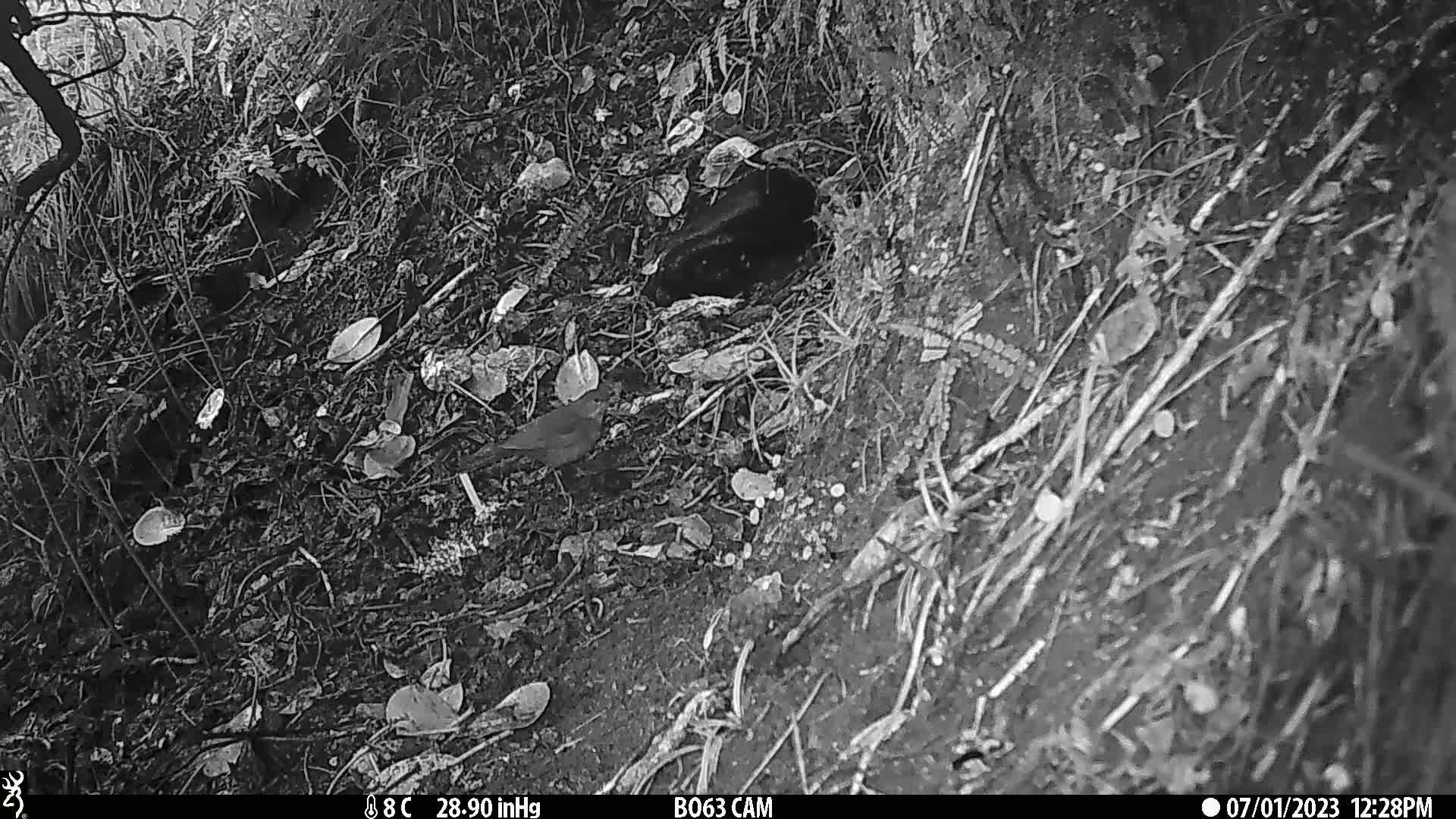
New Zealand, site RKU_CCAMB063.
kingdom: Animalia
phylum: Chordata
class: Aves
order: Passeriformes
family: Turdidae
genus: Turdus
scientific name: Turdus merula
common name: eurasian blackbird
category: blackbird